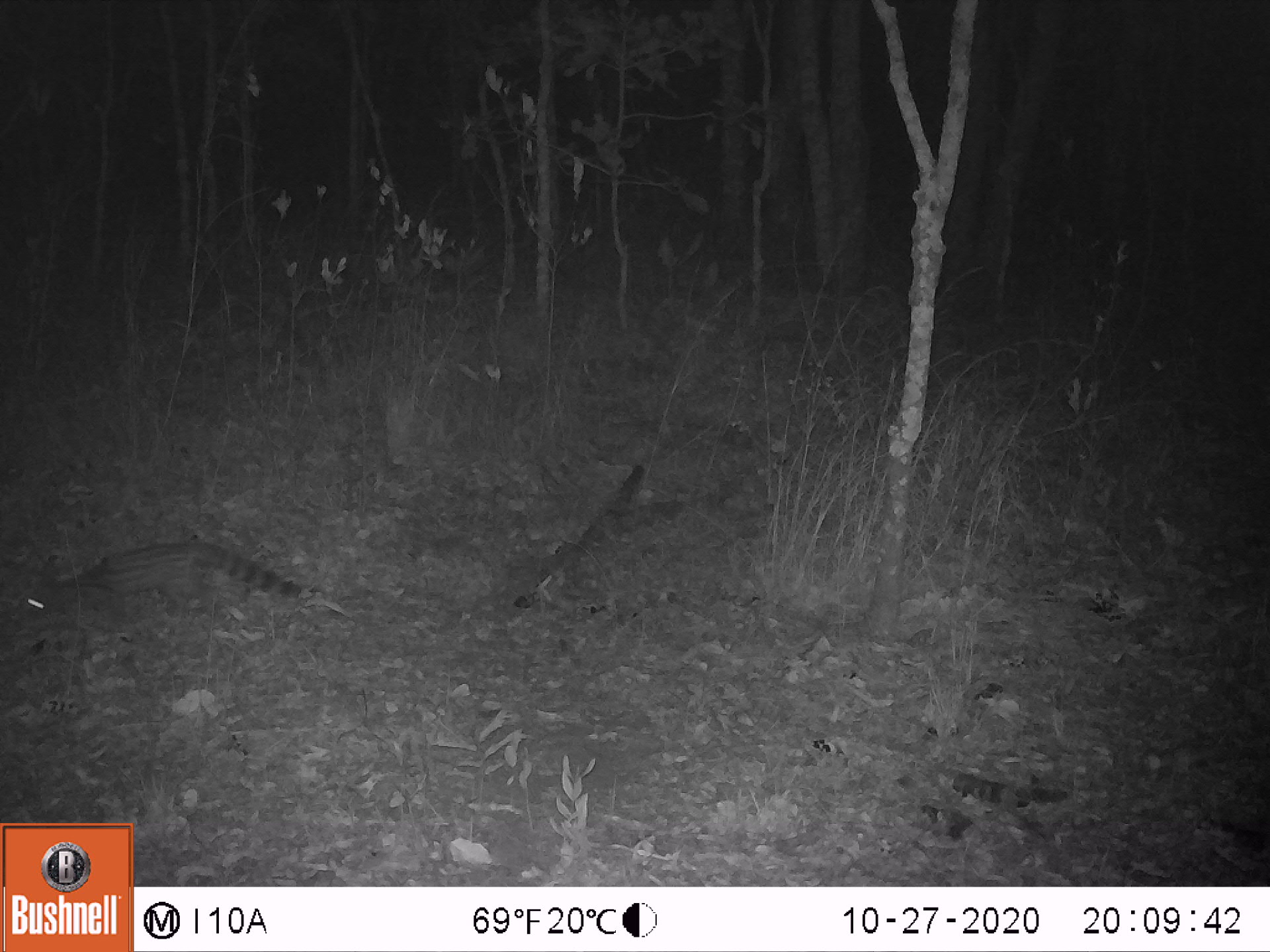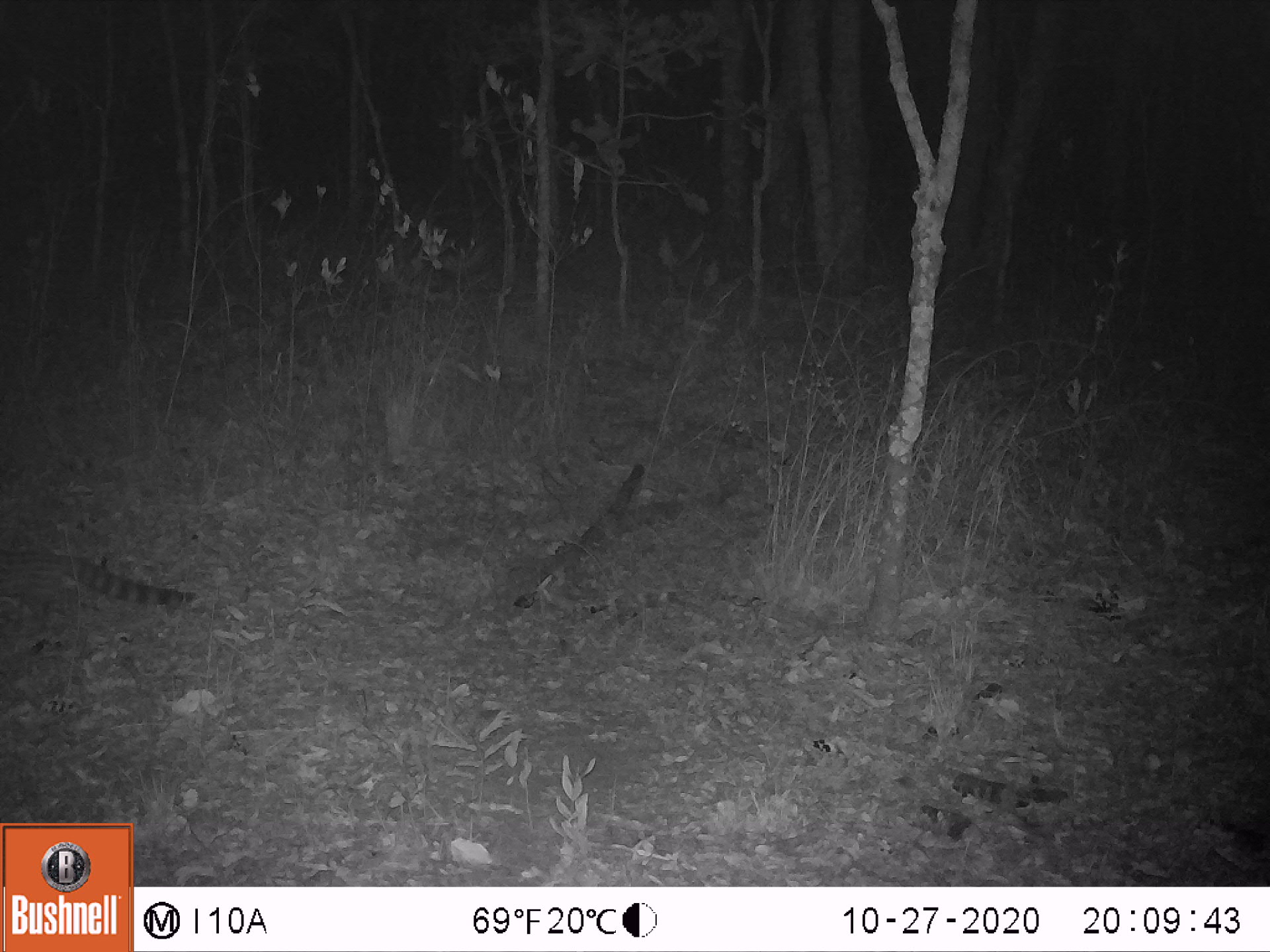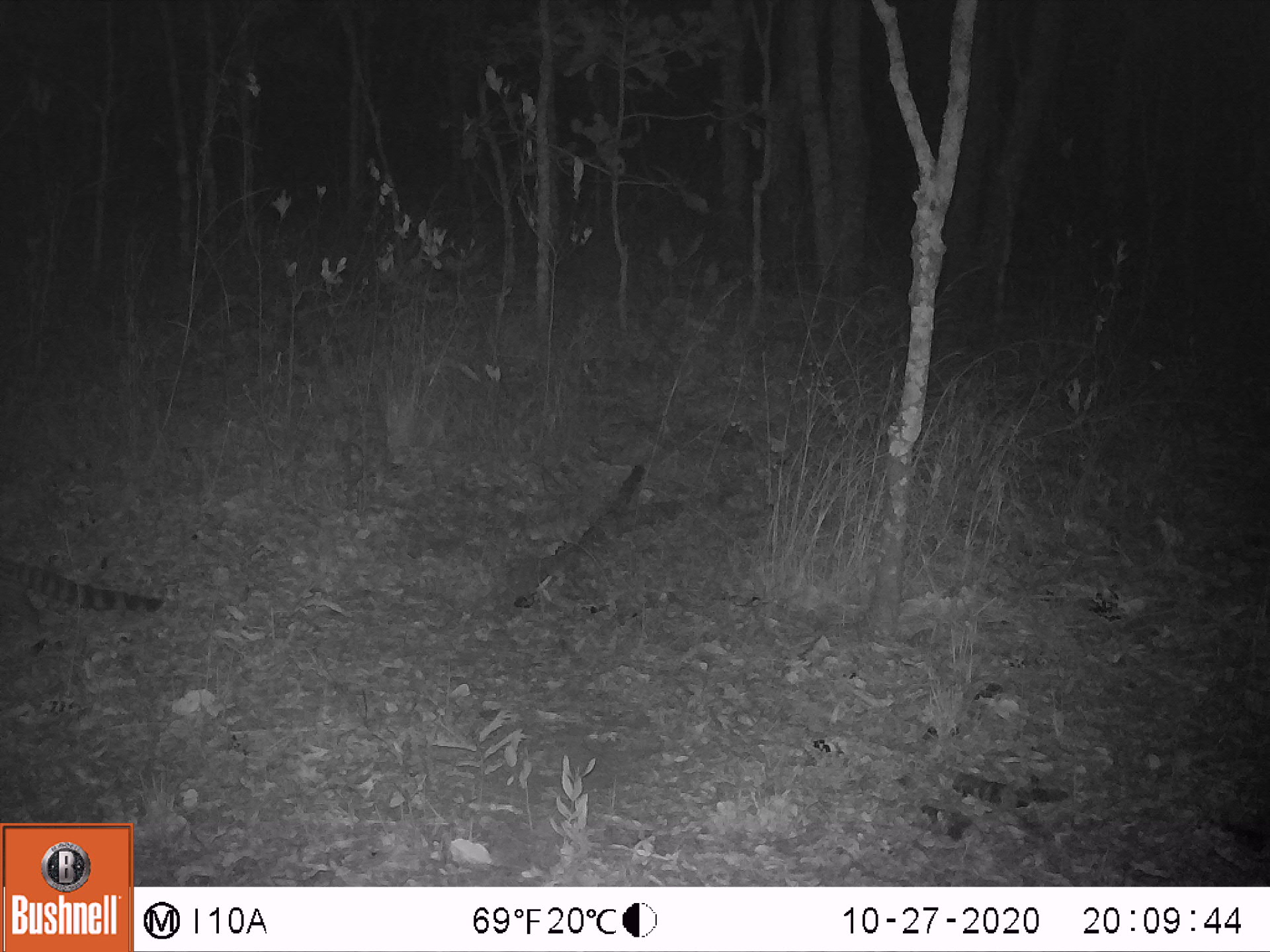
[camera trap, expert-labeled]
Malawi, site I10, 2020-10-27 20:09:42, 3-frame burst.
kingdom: Animalia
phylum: Chordata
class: Mammalia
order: Carnivora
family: Viverridae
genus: Genetta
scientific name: Genetta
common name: genet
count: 1